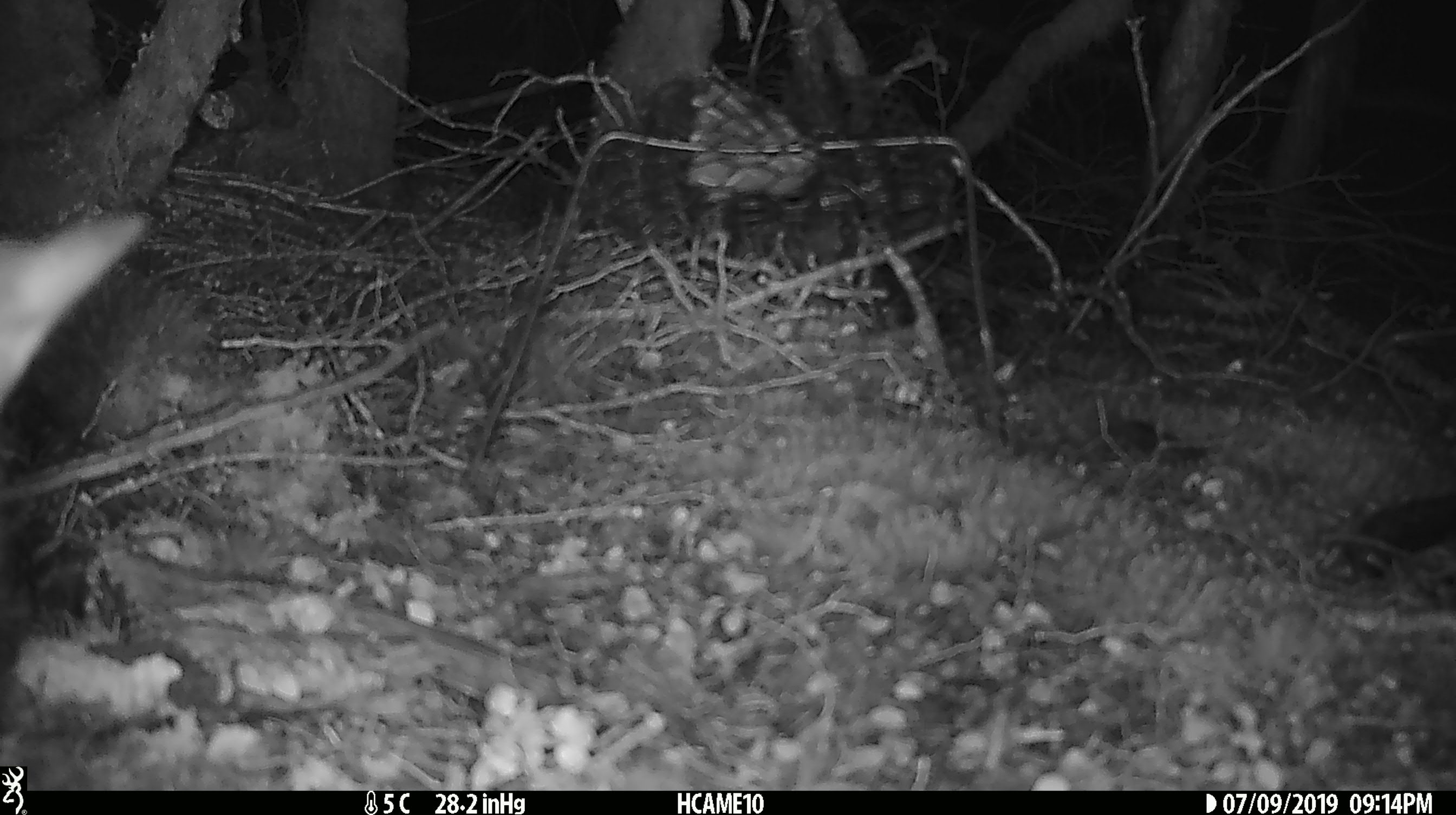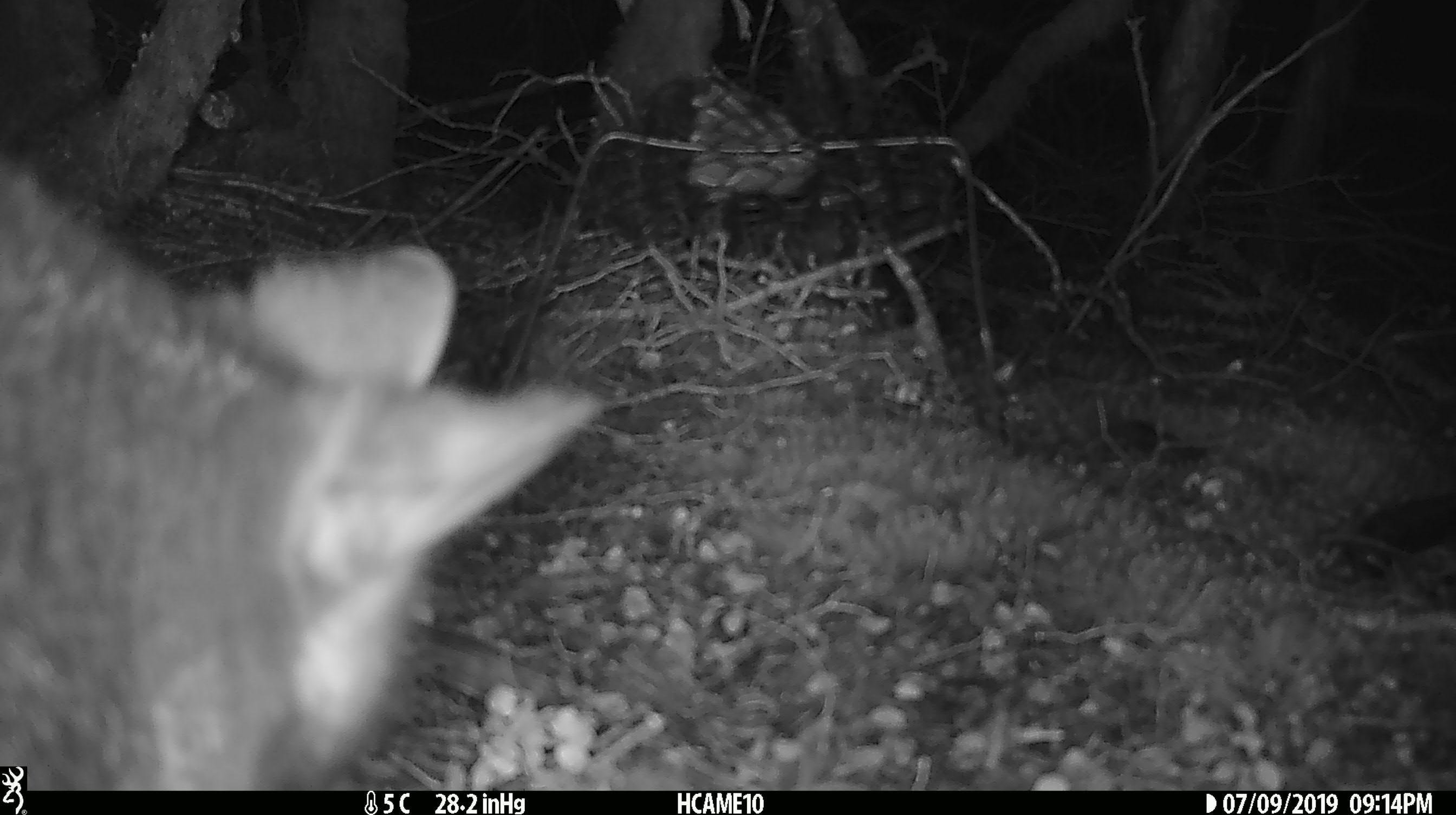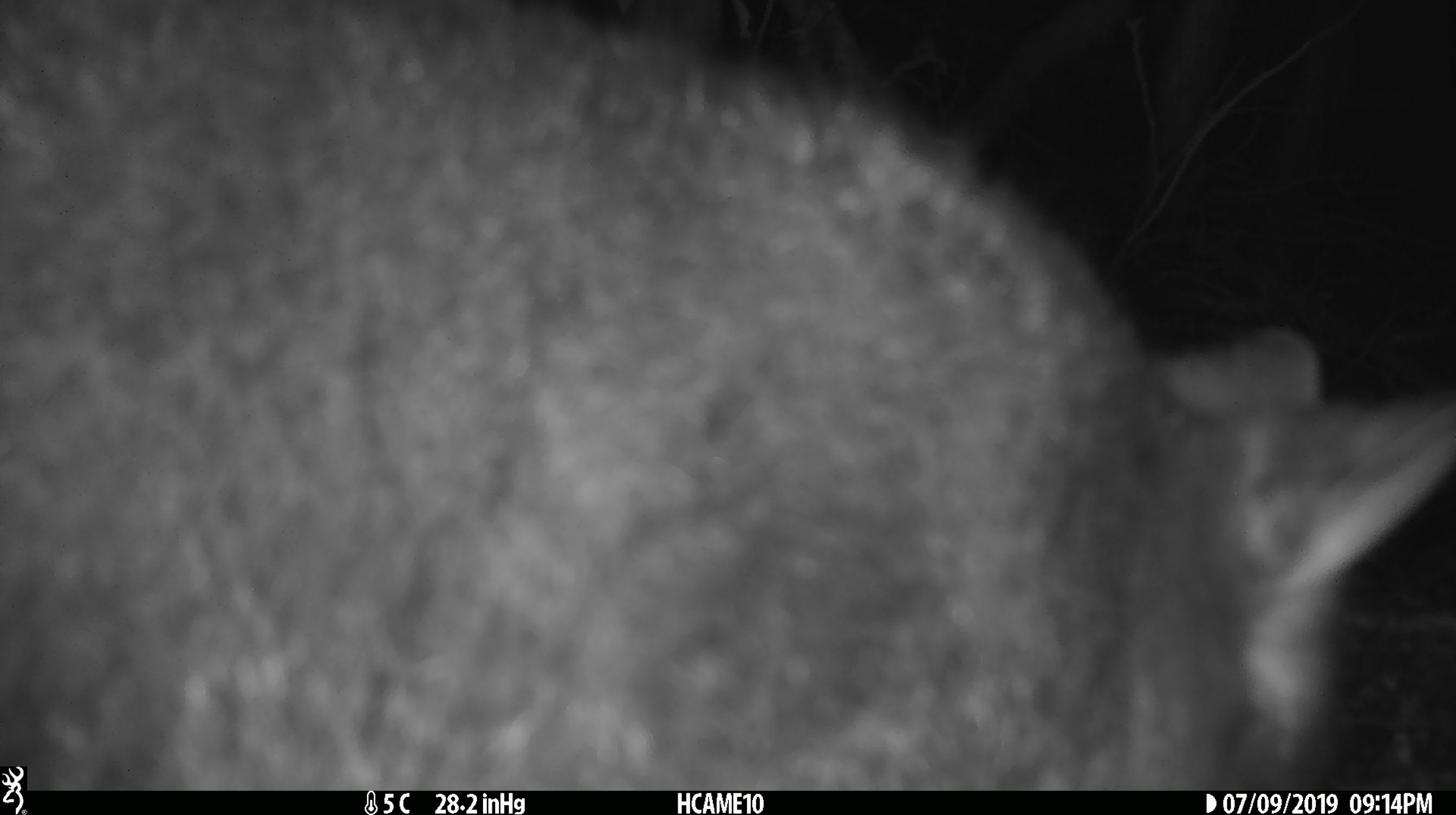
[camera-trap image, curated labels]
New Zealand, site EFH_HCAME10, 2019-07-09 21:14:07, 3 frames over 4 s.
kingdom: Animalia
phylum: Chordata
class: Mammalia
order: Diprotodontia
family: Phalangeridae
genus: Trichosurus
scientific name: Trichosurus vulpecula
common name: common brushtail possum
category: possum